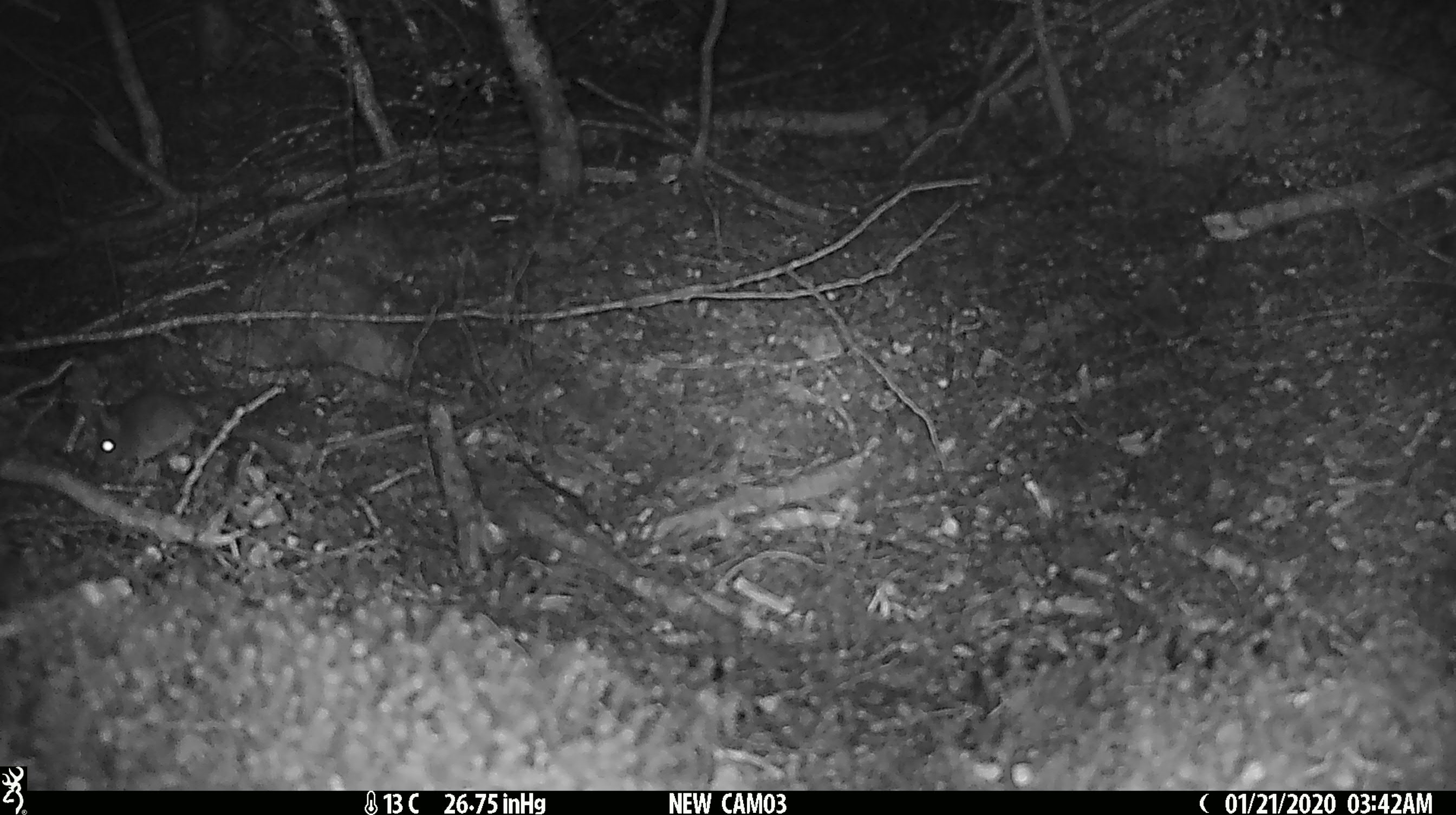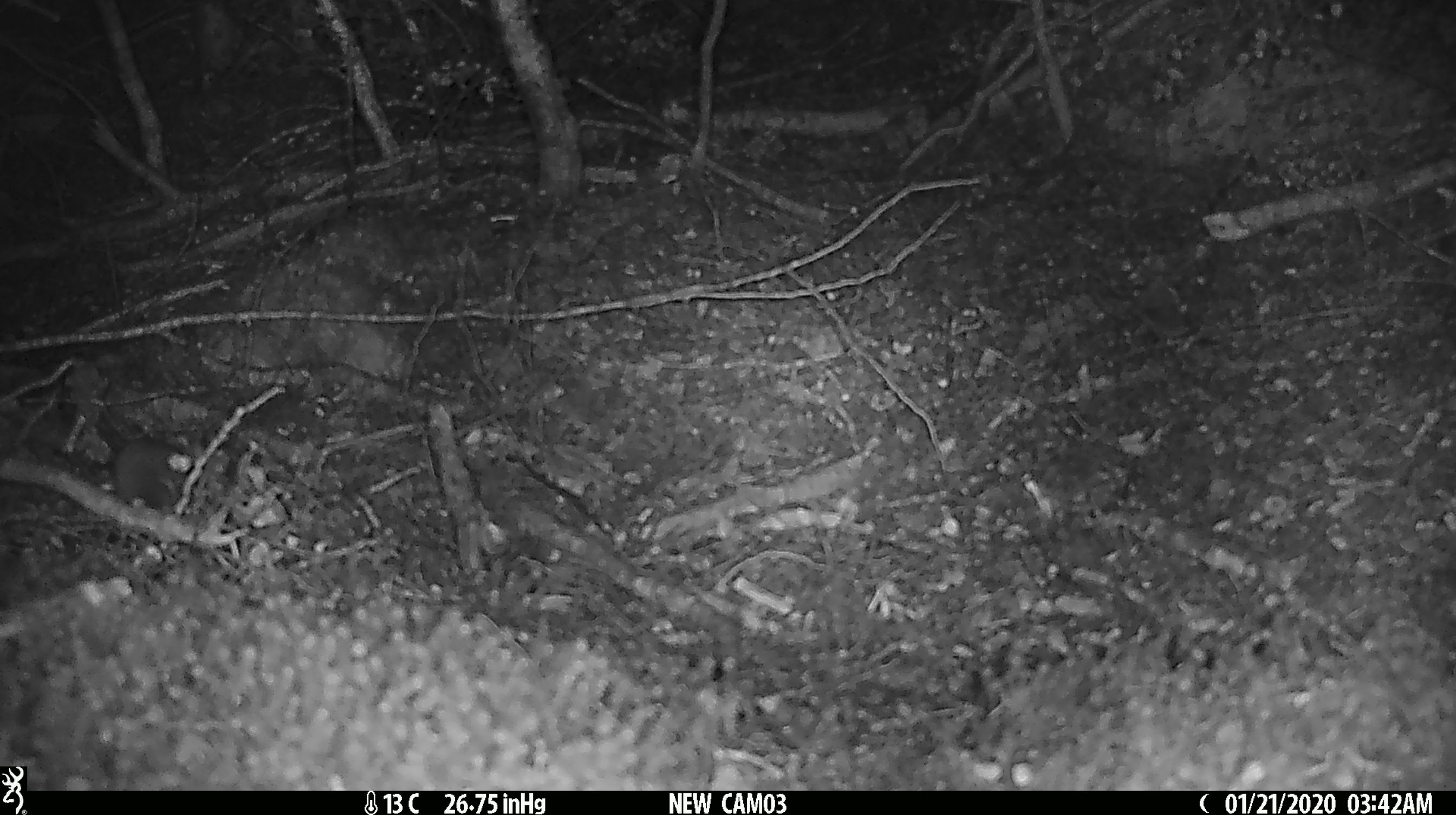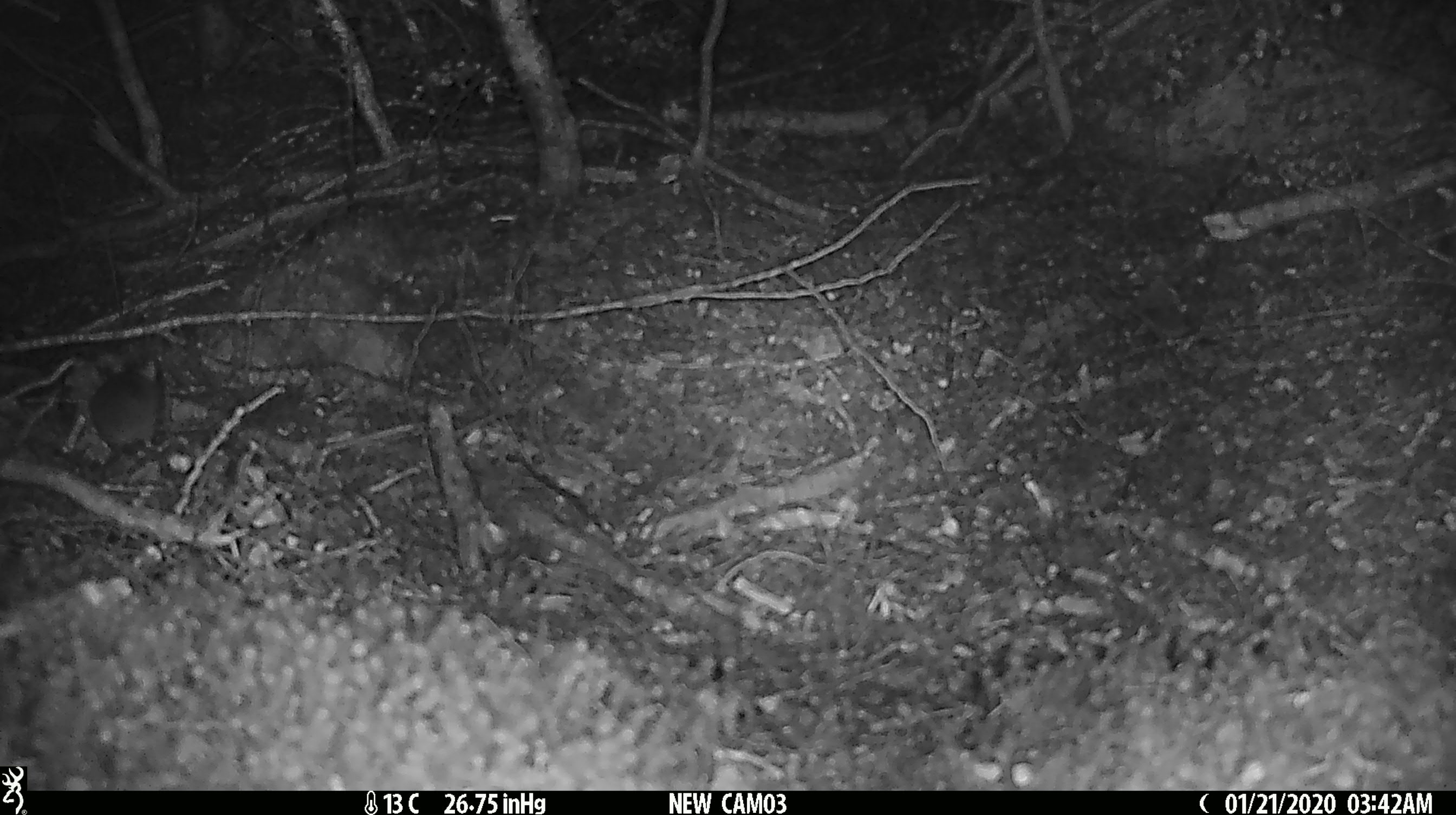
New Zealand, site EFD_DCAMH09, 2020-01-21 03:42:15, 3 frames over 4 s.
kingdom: Animalia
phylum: Chordata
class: Mammalia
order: Rodentia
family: Muridae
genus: Mus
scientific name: Mus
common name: mouse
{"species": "mouse (Mus)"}